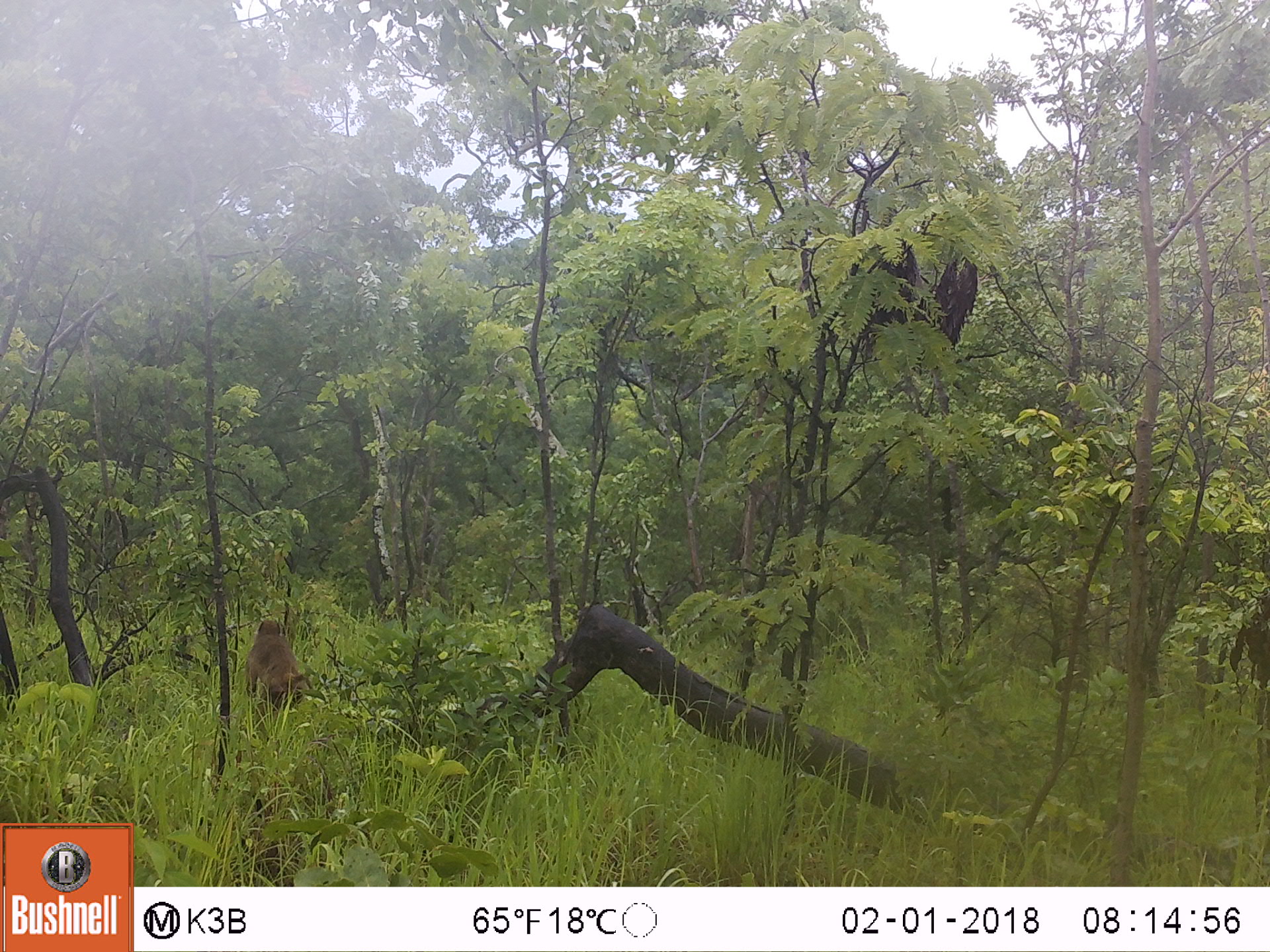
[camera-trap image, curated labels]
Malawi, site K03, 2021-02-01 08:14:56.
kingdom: Animalia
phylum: Chordata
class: Mammalia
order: Primates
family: Cercopithecidae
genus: Papio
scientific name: Papio cynocephalus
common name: yellow baboon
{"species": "yellow baboon (Papio cynocephalus)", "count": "1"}